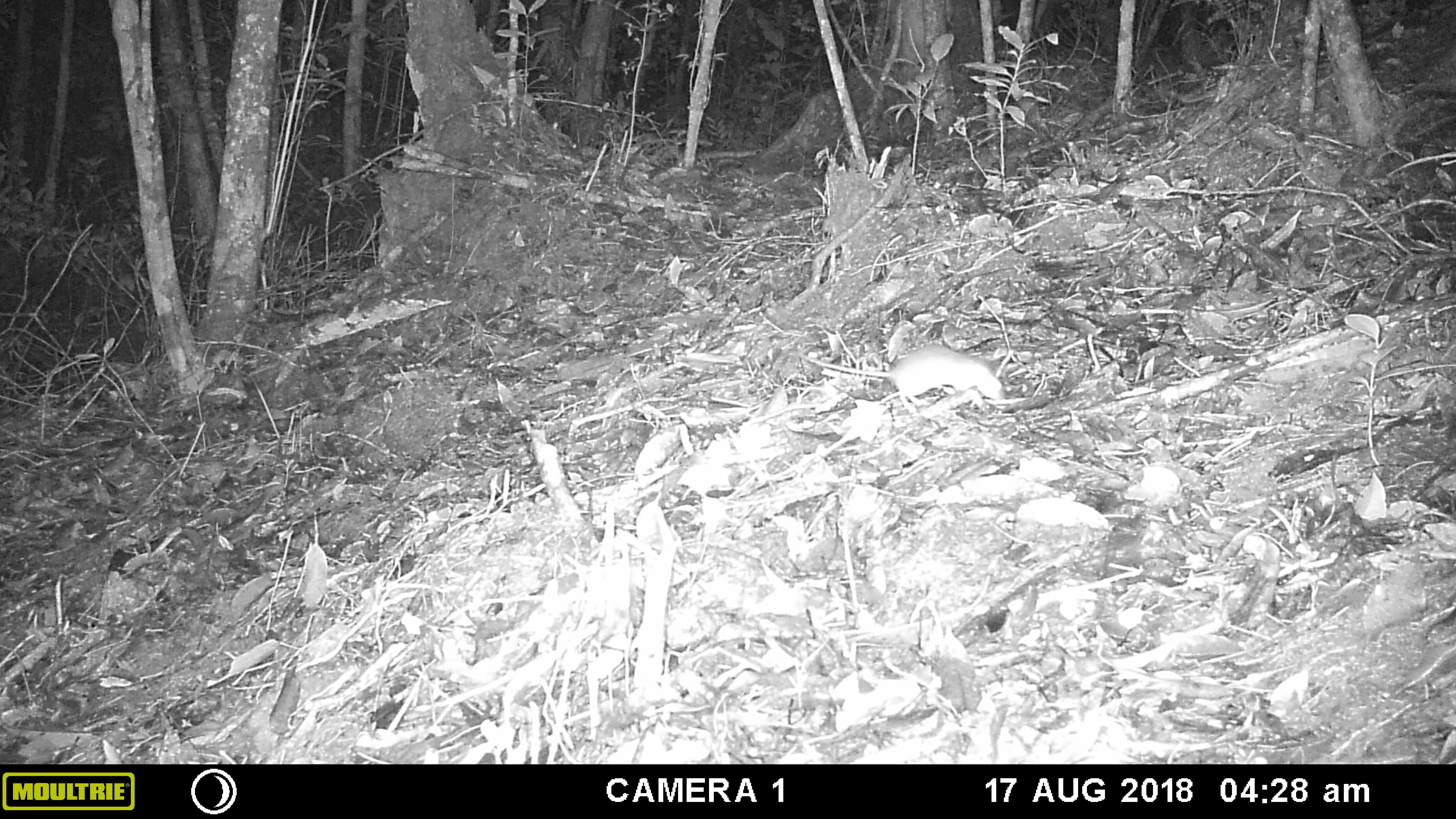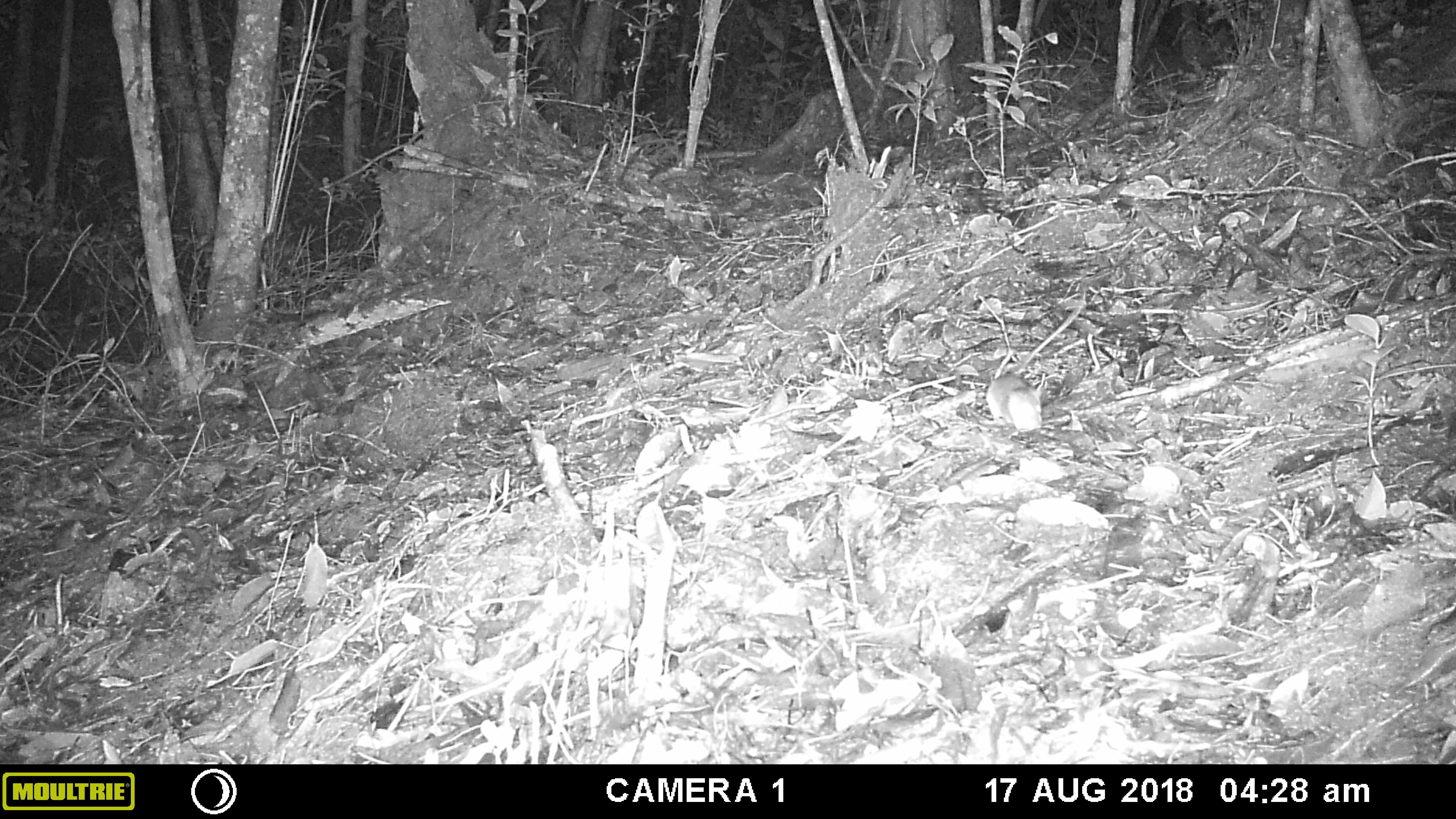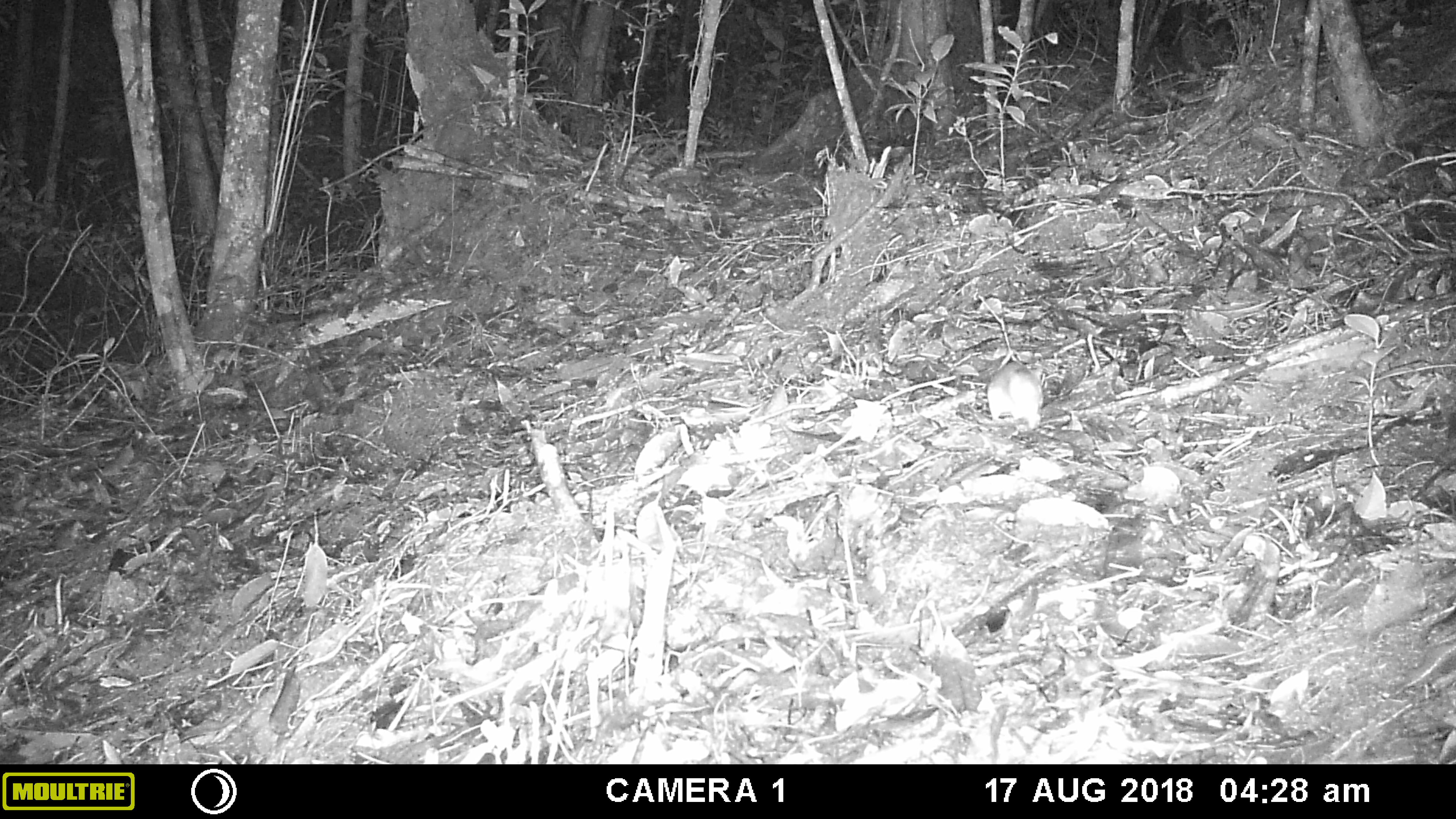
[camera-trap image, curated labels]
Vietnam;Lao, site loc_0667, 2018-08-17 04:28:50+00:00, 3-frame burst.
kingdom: Animalia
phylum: Chordata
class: Mammalia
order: Rodentia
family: Muridae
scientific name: Muridae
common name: old-world mice and rats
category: unidentified murid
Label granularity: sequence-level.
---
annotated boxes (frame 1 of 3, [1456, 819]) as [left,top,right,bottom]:
unidentified murid: [798,343,1003,405]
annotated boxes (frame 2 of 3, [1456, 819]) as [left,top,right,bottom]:
unidentified murid: [986,372,1041,433]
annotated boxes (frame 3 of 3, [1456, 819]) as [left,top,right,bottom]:
unidentified murid: [986,360,1044,428]